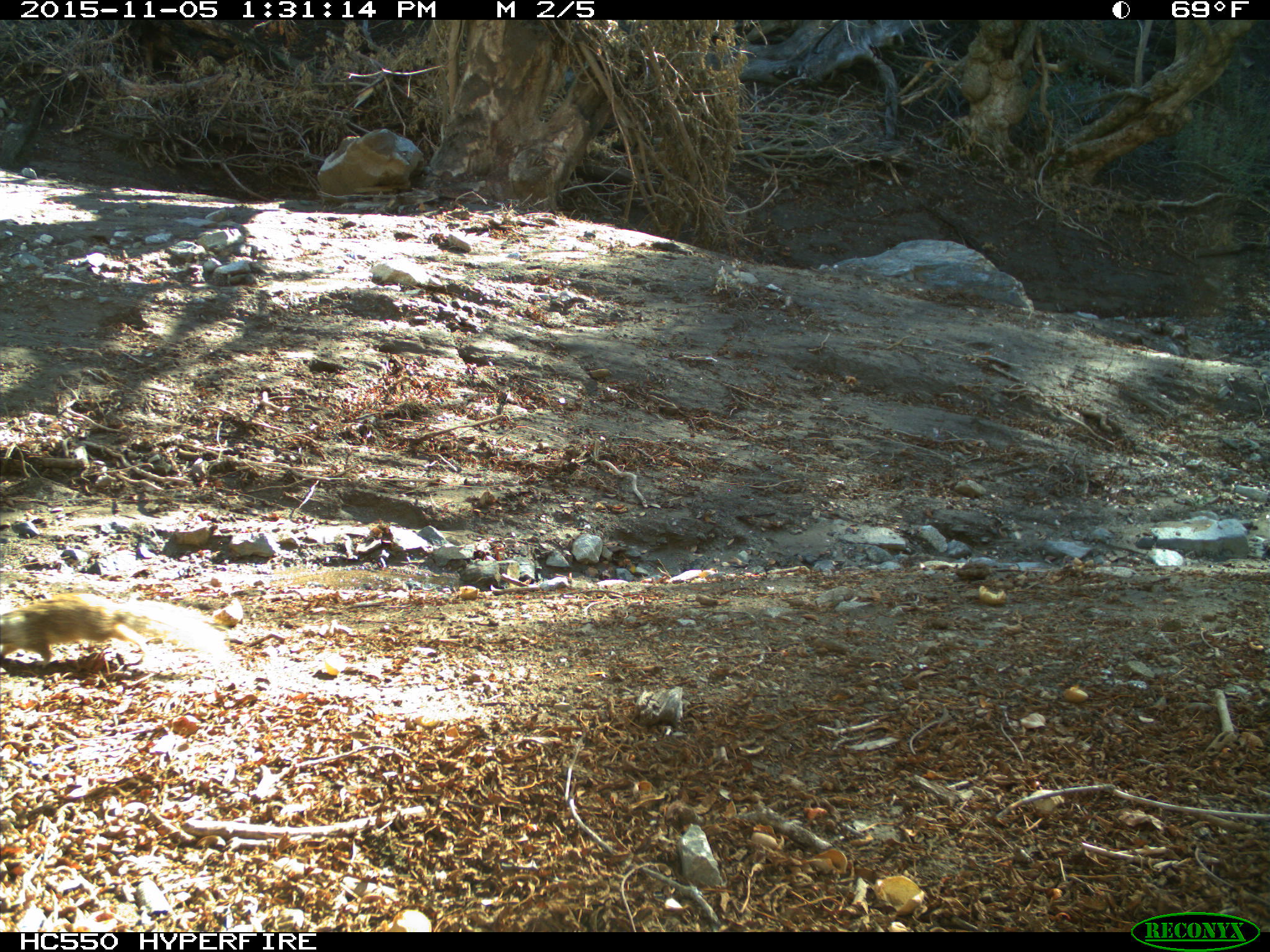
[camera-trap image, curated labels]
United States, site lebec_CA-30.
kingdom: Animalia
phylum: Chordata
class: Mammalia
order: Rodentia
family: Sciuridae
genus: Otospermophilus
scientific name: Otospermophilus beecheyi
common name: california ground squirrel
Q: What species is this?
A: Otospermophilus beecheyi (california ground squirrel).